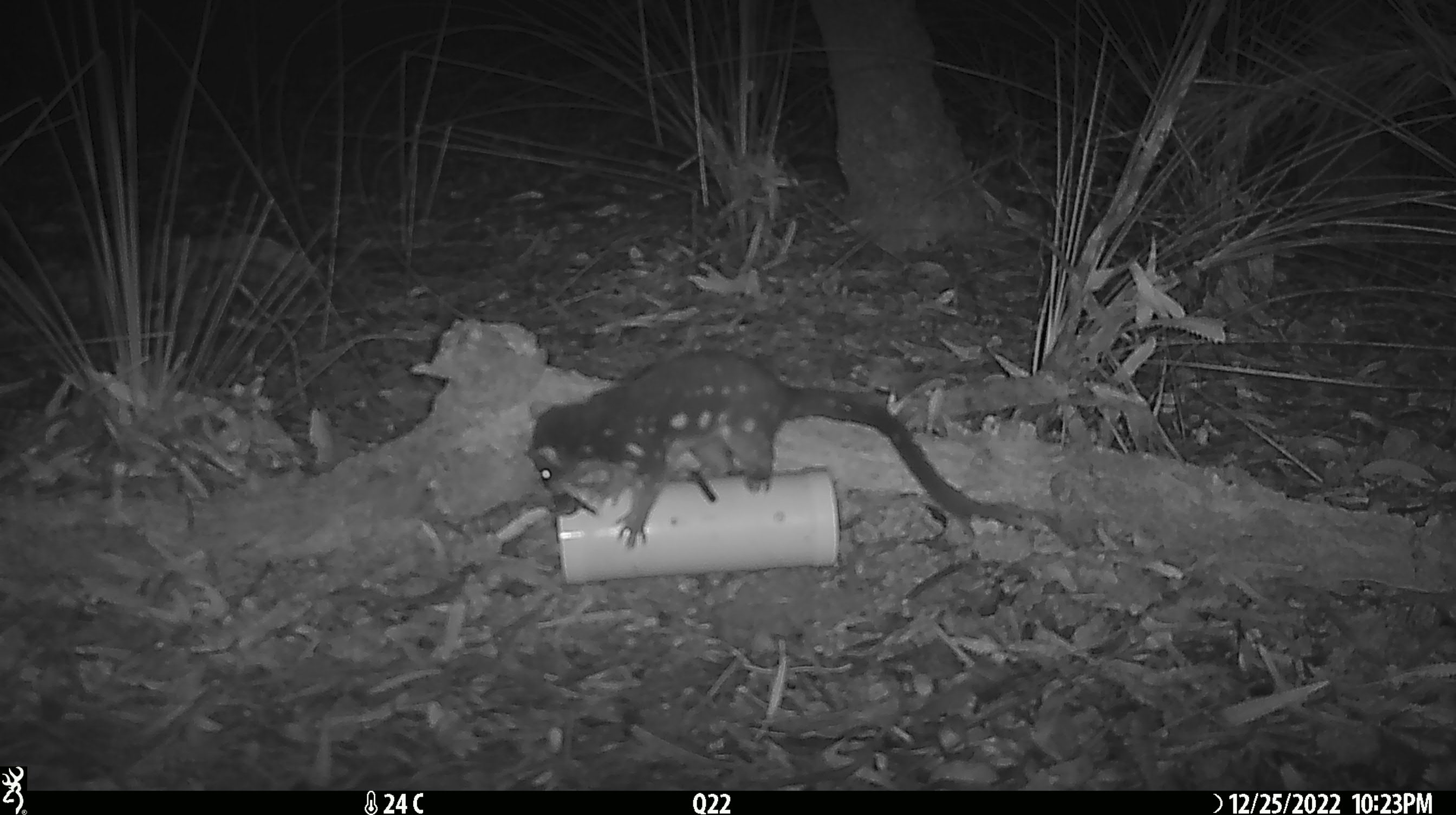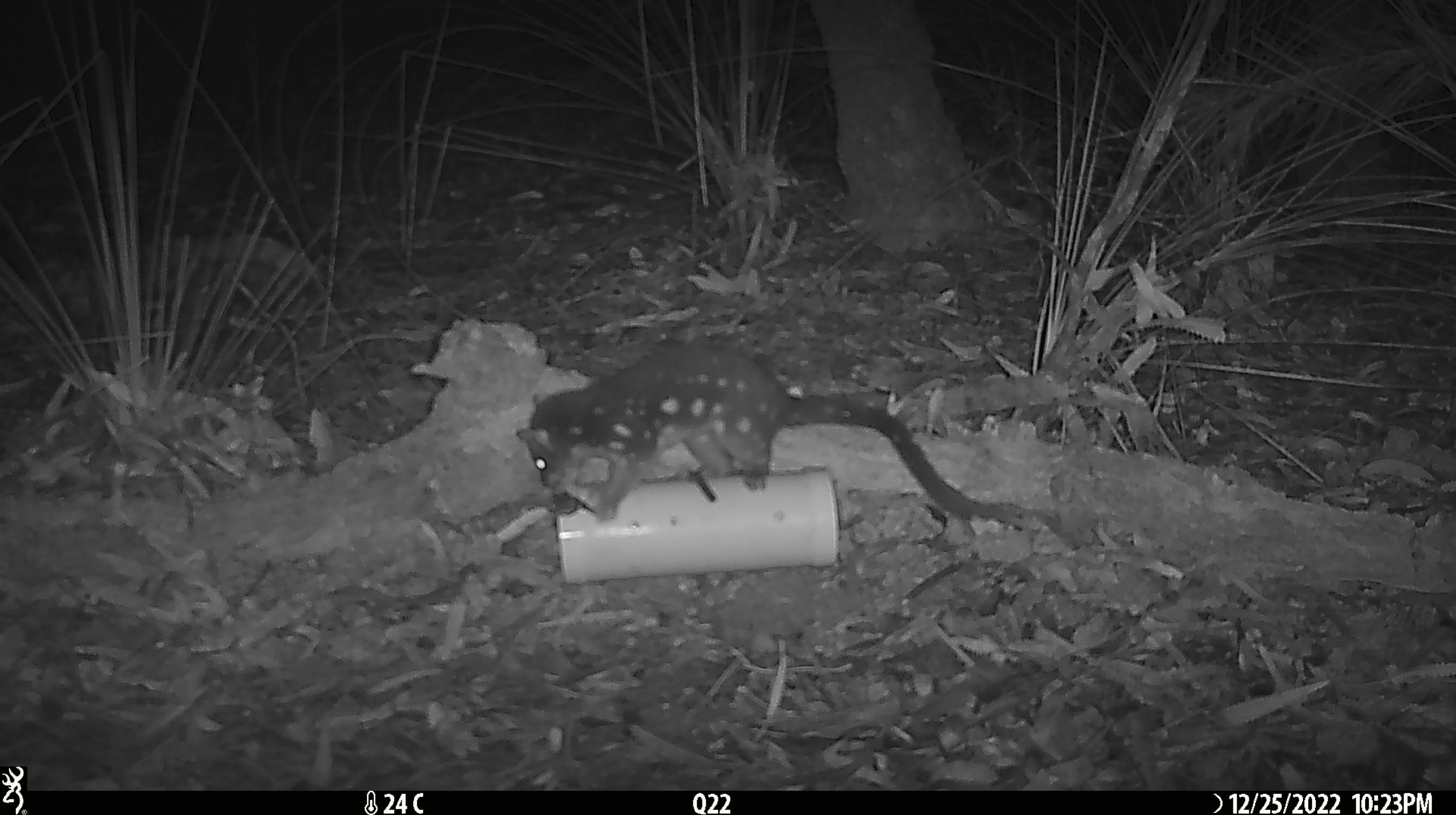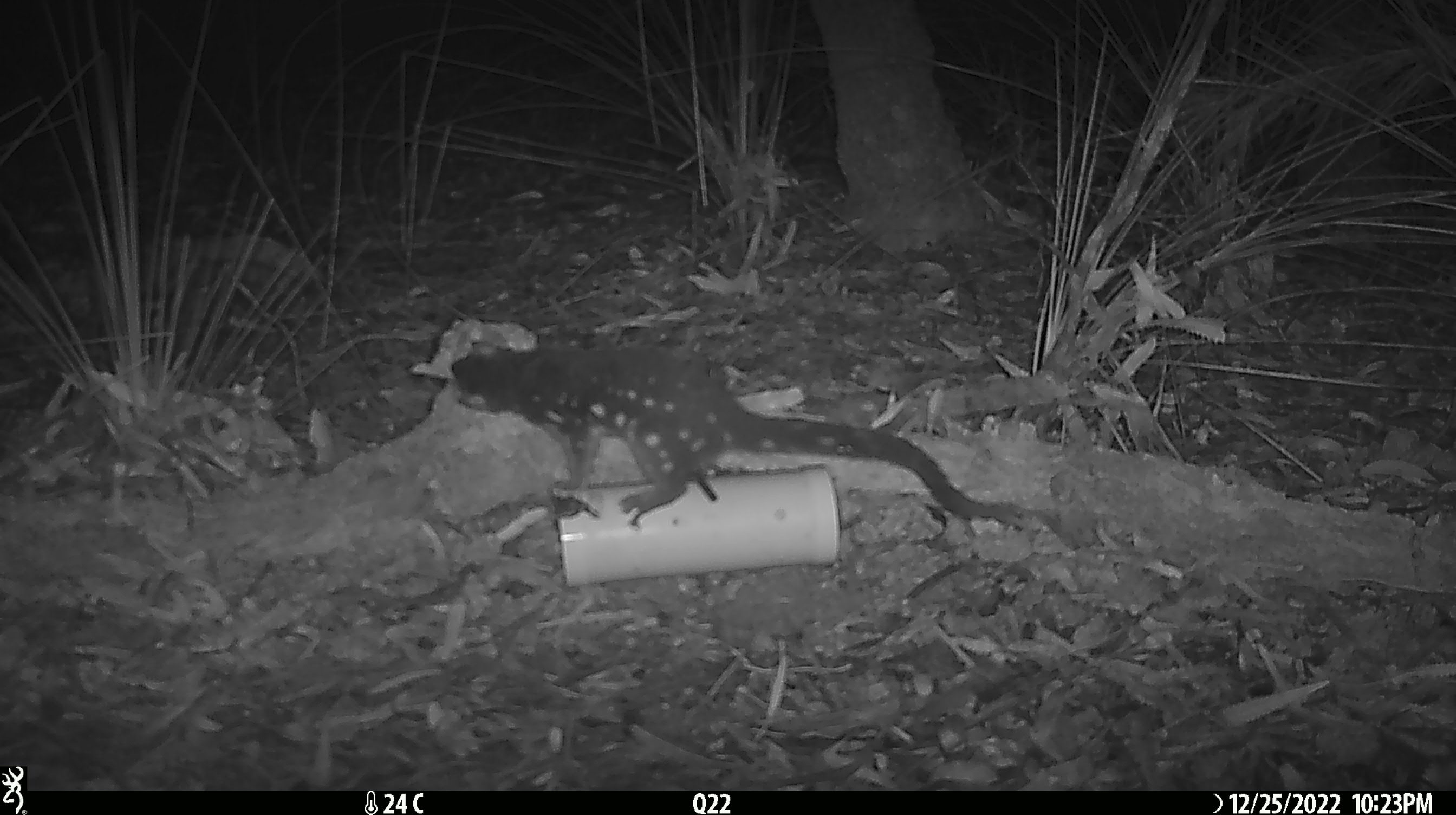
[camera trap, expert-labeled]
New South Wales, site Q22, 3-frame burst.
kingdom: Animalia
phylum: Chordata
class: Mammalia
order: Dasyuromorphia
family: Dasyuridae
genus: Dasyurus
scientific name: Dasyurus maculatus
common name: spotted-tailed quoll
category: quoll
Quoll (spotted-tailed quoll) (Dasyurus maculatus).